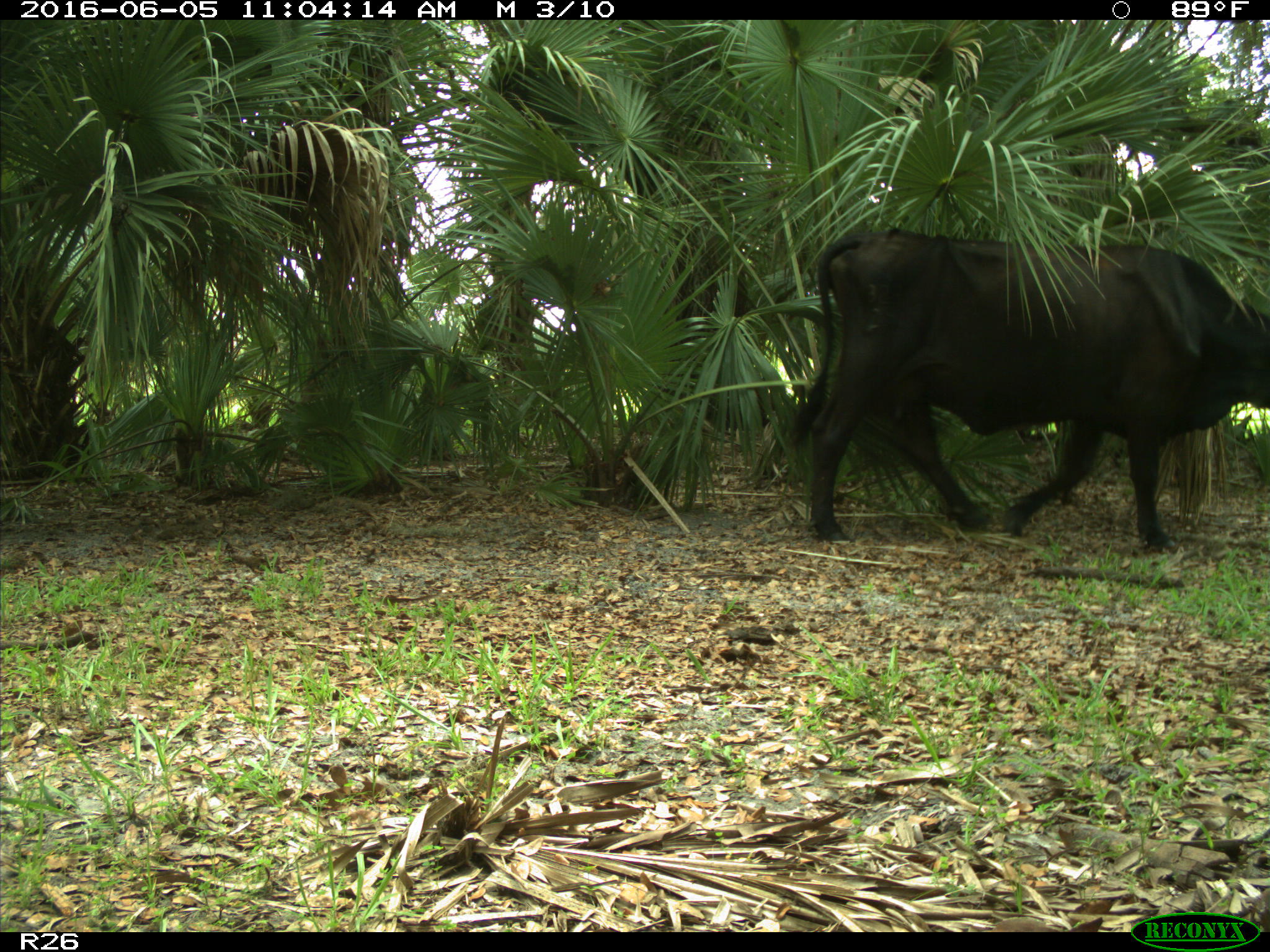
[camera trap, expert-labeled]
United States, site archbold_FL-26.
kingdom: Animalia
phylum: Chordata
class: Mammalia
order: Artiodactyla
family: Bovidae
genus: Bos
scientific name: Bos taurus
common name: domestic cow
Bos taurus (domestic cow).